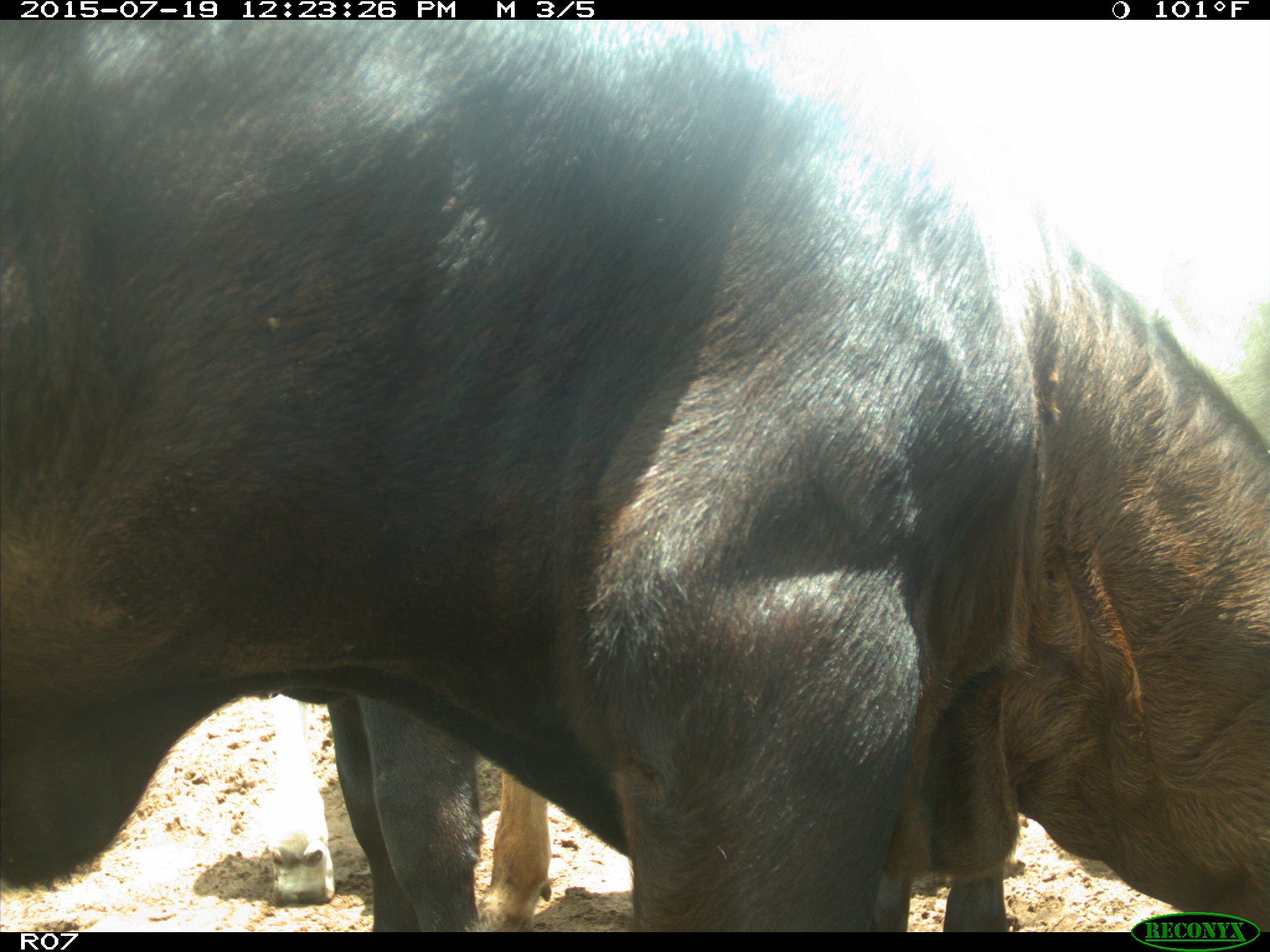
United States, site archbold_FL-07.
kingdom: Animalia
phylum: Chordata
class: Mammalia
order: Artiodactyla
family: Bovidae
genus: Bos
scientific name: Bos taurus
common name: domestic cow